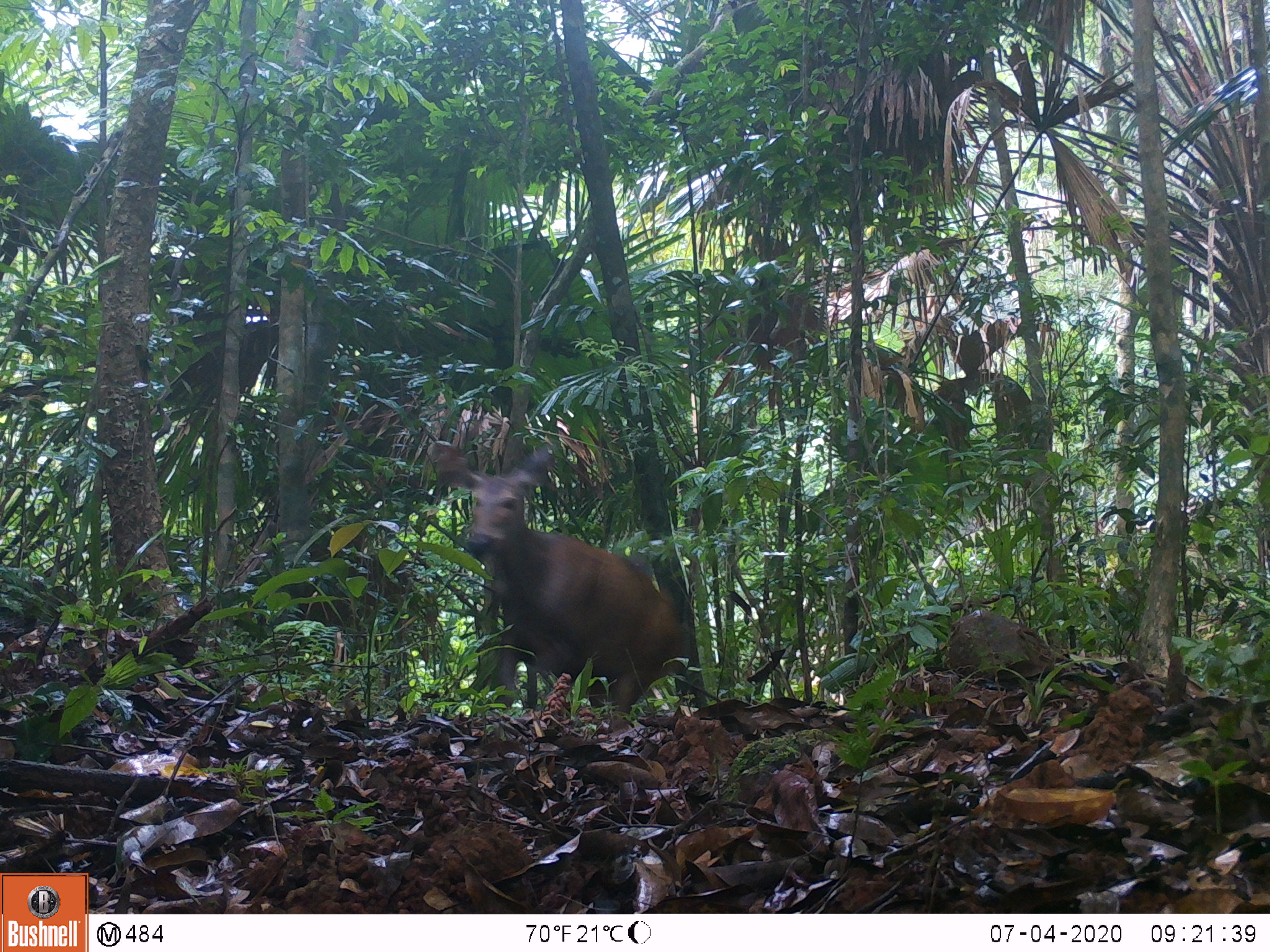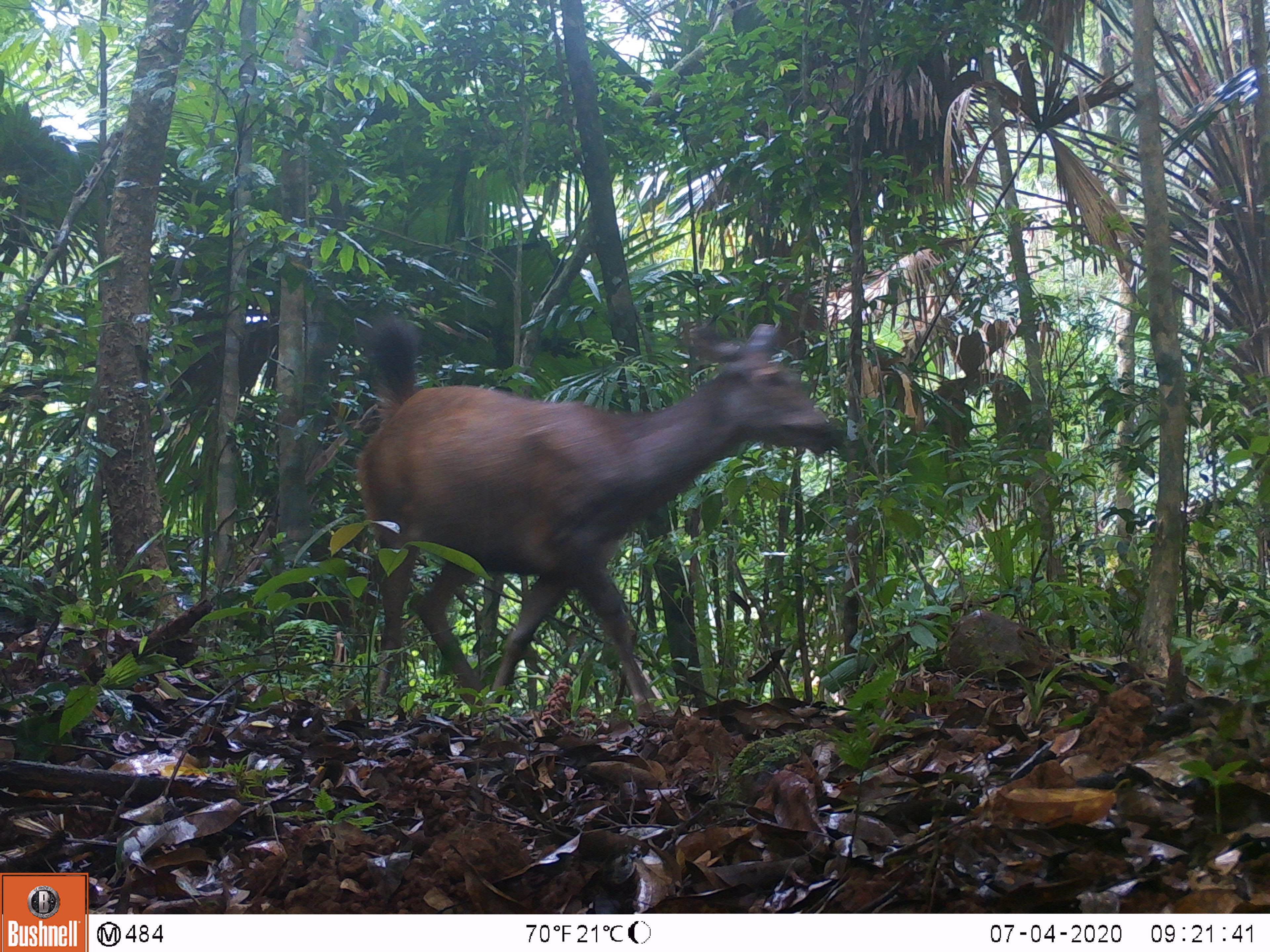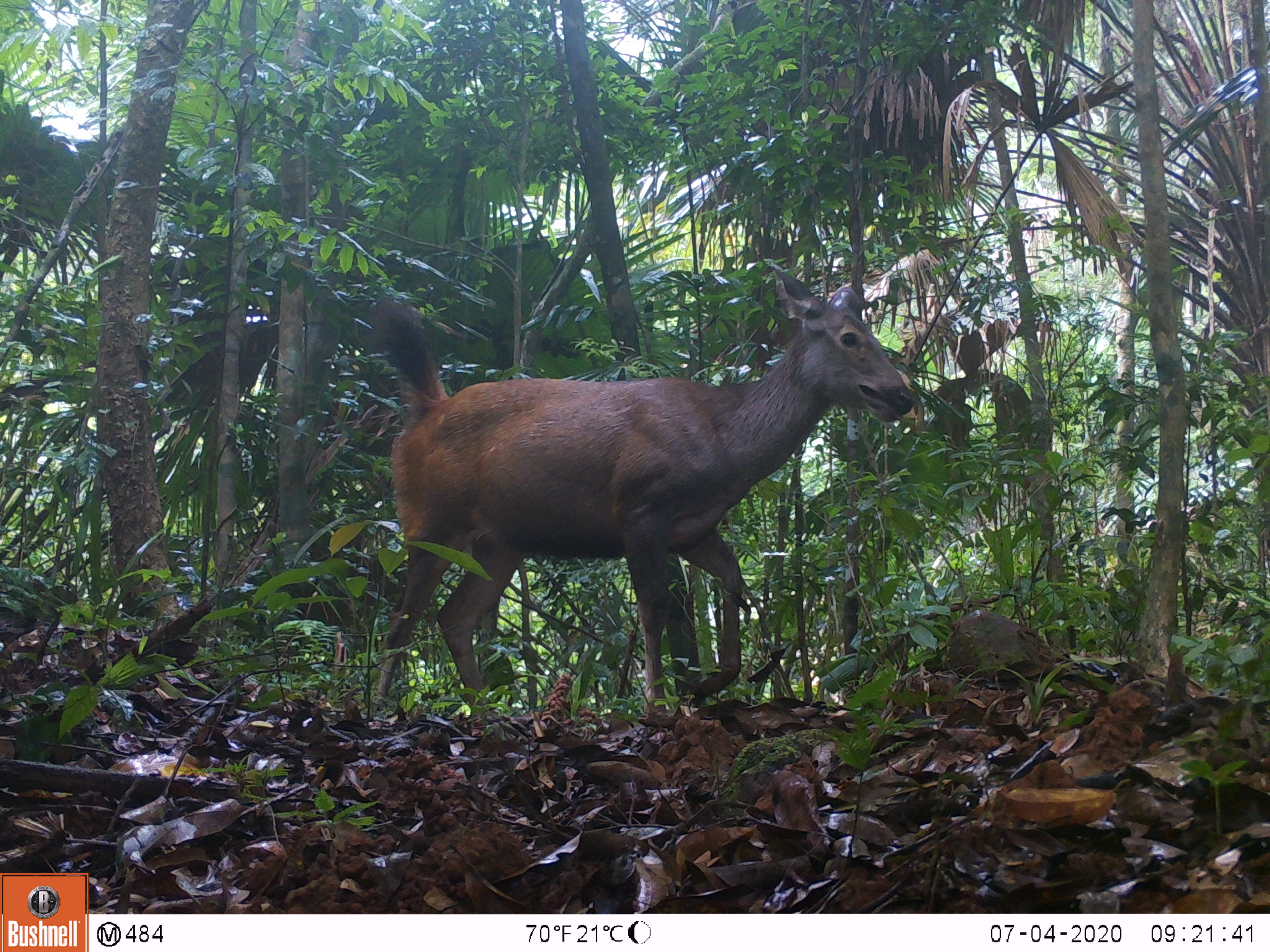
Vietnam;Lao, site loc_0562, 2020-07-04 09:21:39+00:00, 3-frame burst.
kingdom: Animalia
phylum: Chordata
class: Mammalia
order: Artiodactyla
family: Cervidae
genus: Rusa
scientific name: Rusa unicolor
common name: sambar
Sambar (Rusa unicolor). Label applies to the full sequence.